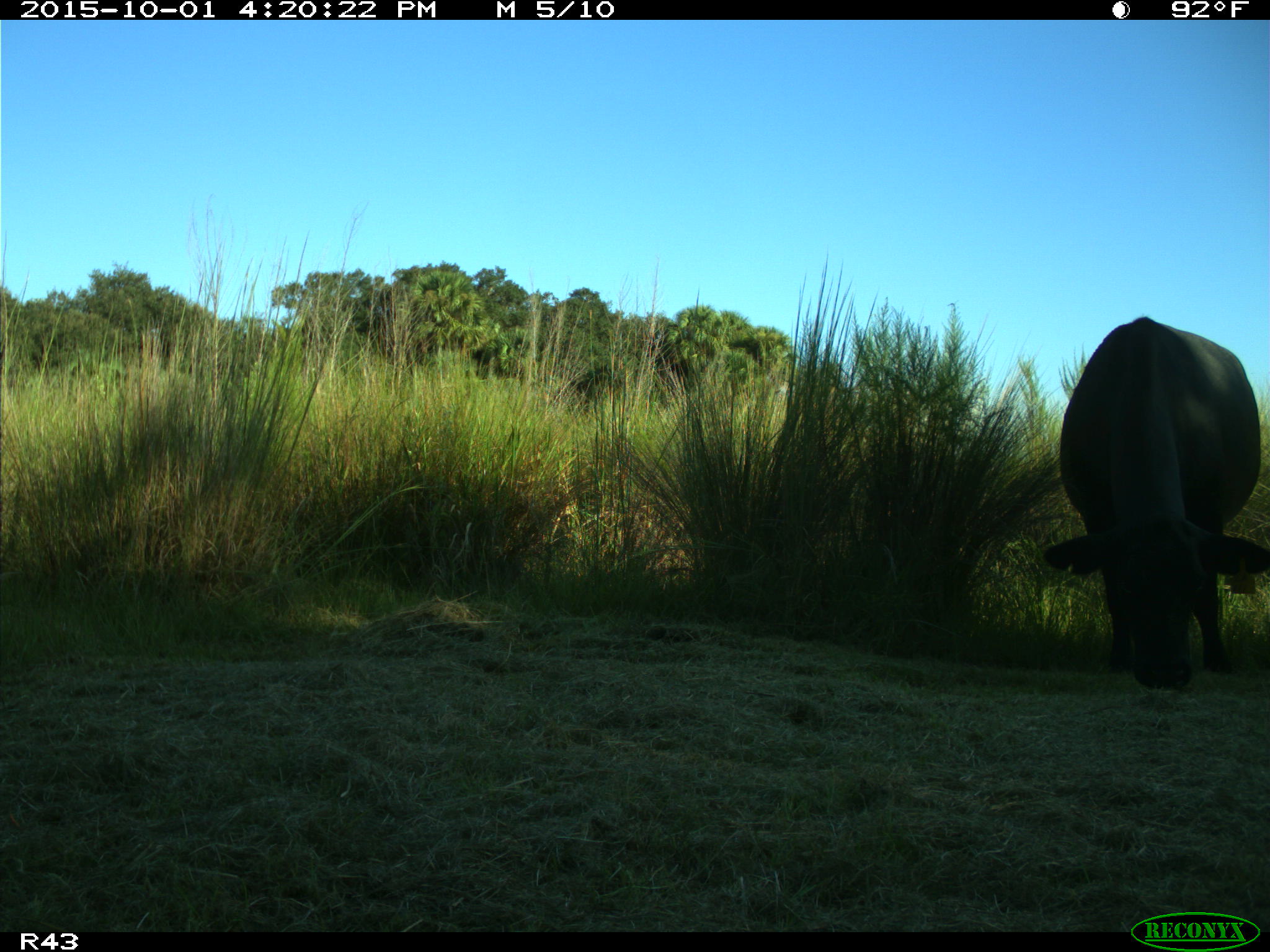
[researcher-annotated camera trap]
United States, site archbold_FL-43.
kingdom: Animalia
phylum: Chordata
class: Mammalia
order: Artiodactyla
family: Bovidae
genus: Bos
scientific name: Bos taurus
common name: domestic cow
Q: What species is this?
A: Bos taurus (domestic cow).